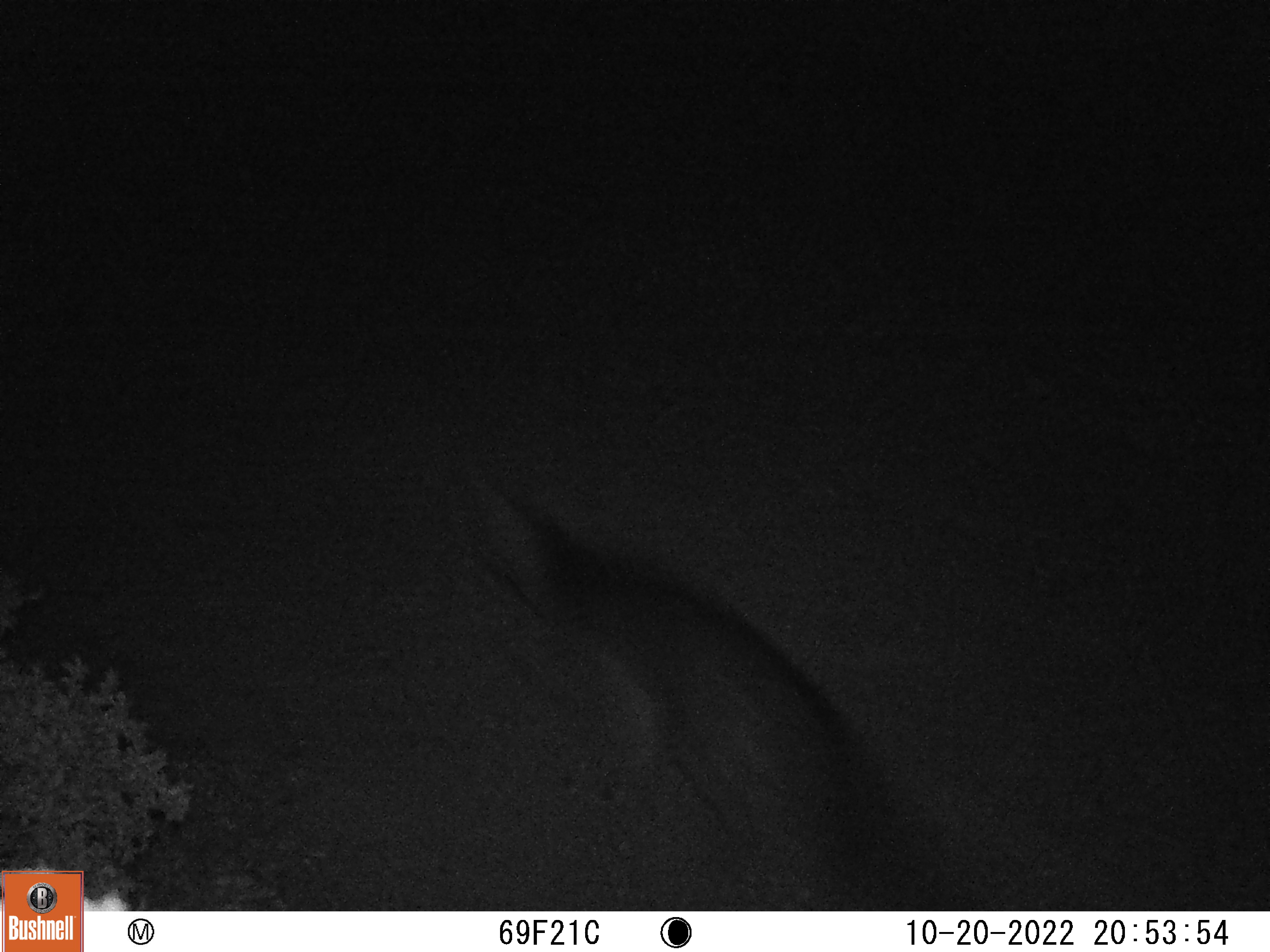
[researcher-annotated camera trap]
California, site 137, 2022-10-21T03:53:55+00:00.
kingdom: Animalia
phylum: Chordata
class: Mammalia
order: Carnivora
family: Procyonidae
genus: Procyon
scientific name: Procyon lotor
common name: raccoon